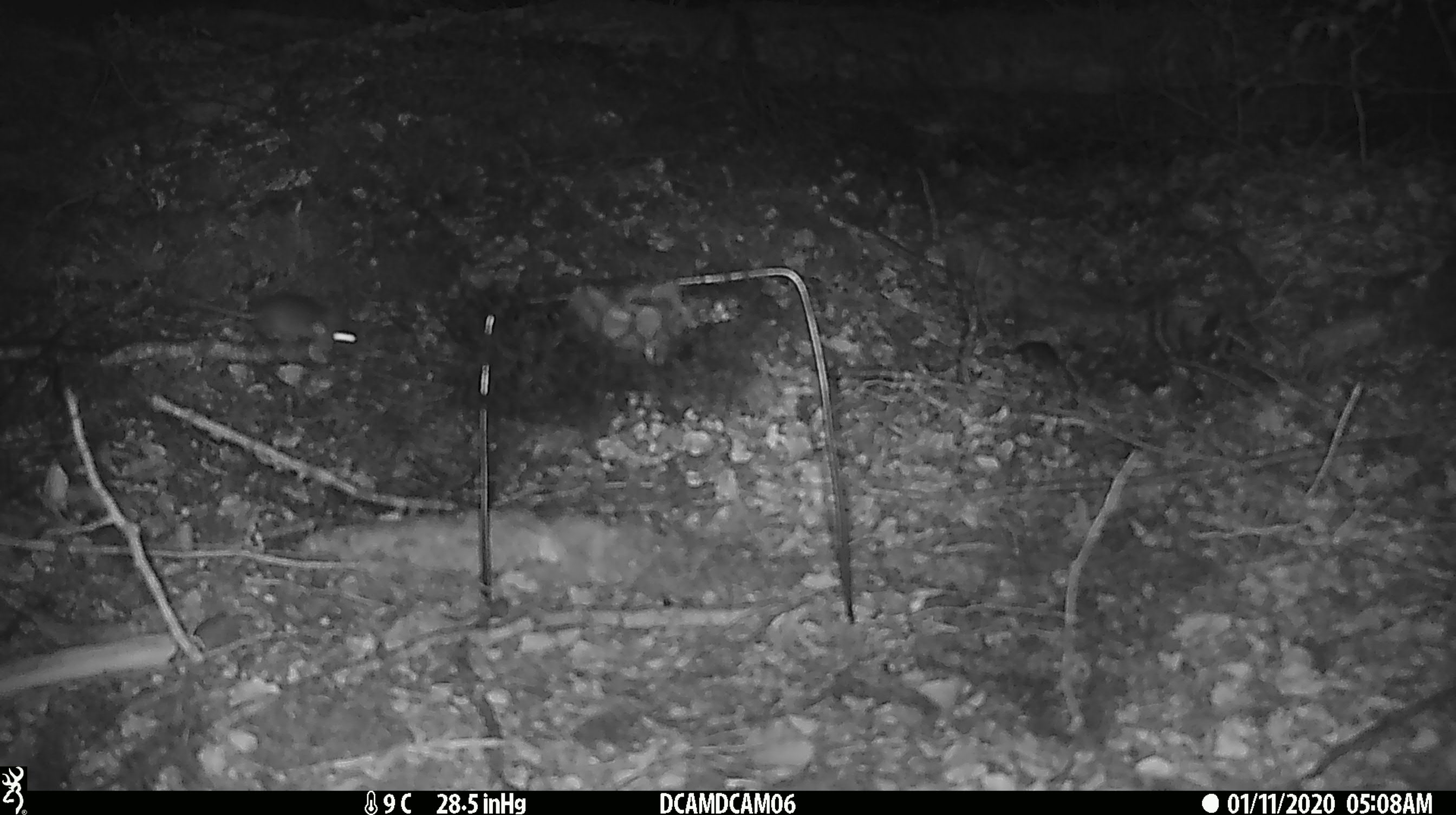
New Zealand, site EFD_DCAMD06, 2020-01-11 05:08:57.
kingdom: Animalia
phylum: Chordata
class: Mammalia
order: Rodentia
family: Muridae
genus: Mus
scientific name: Mus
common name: mouse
Mouse (Mus).